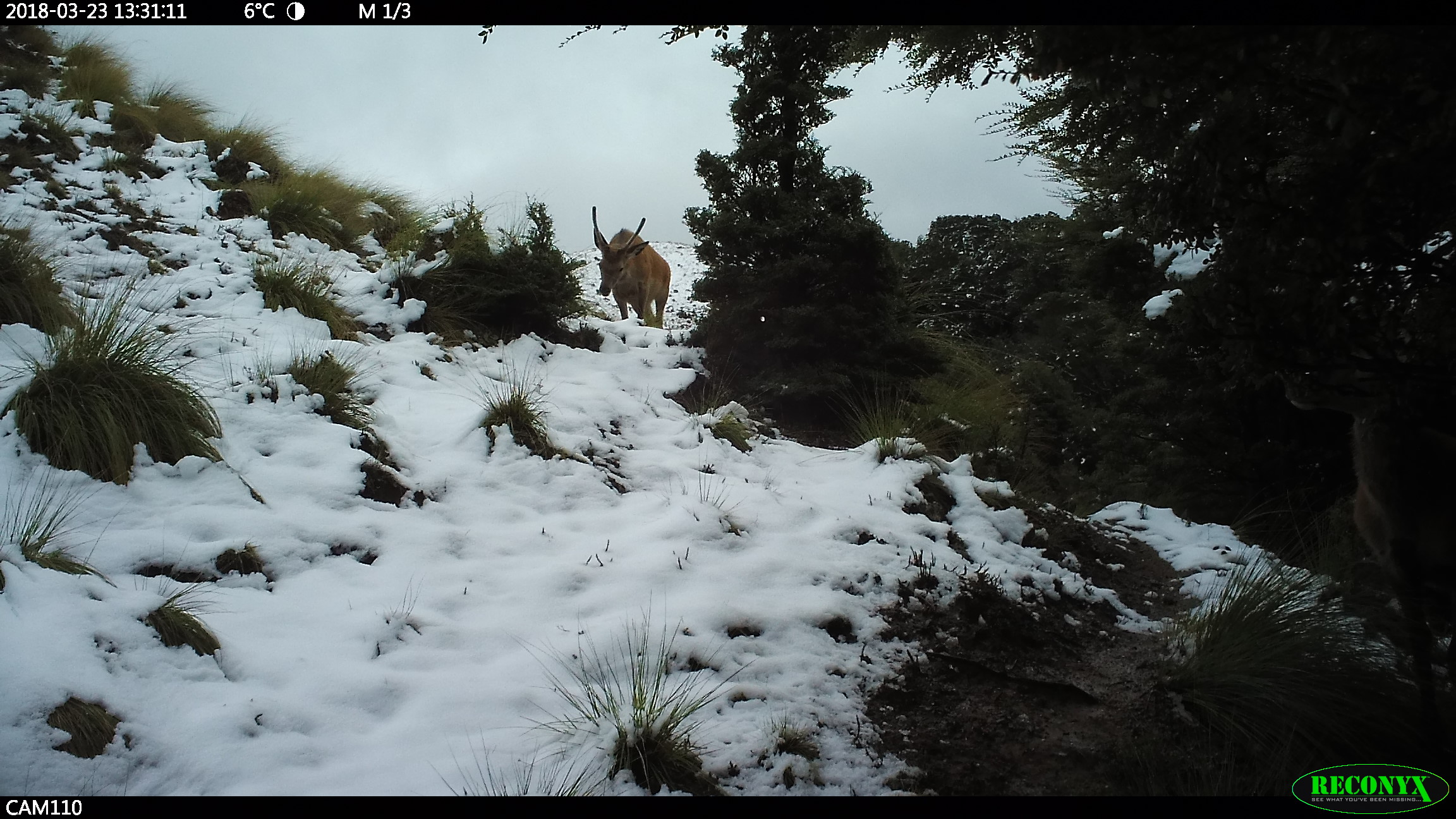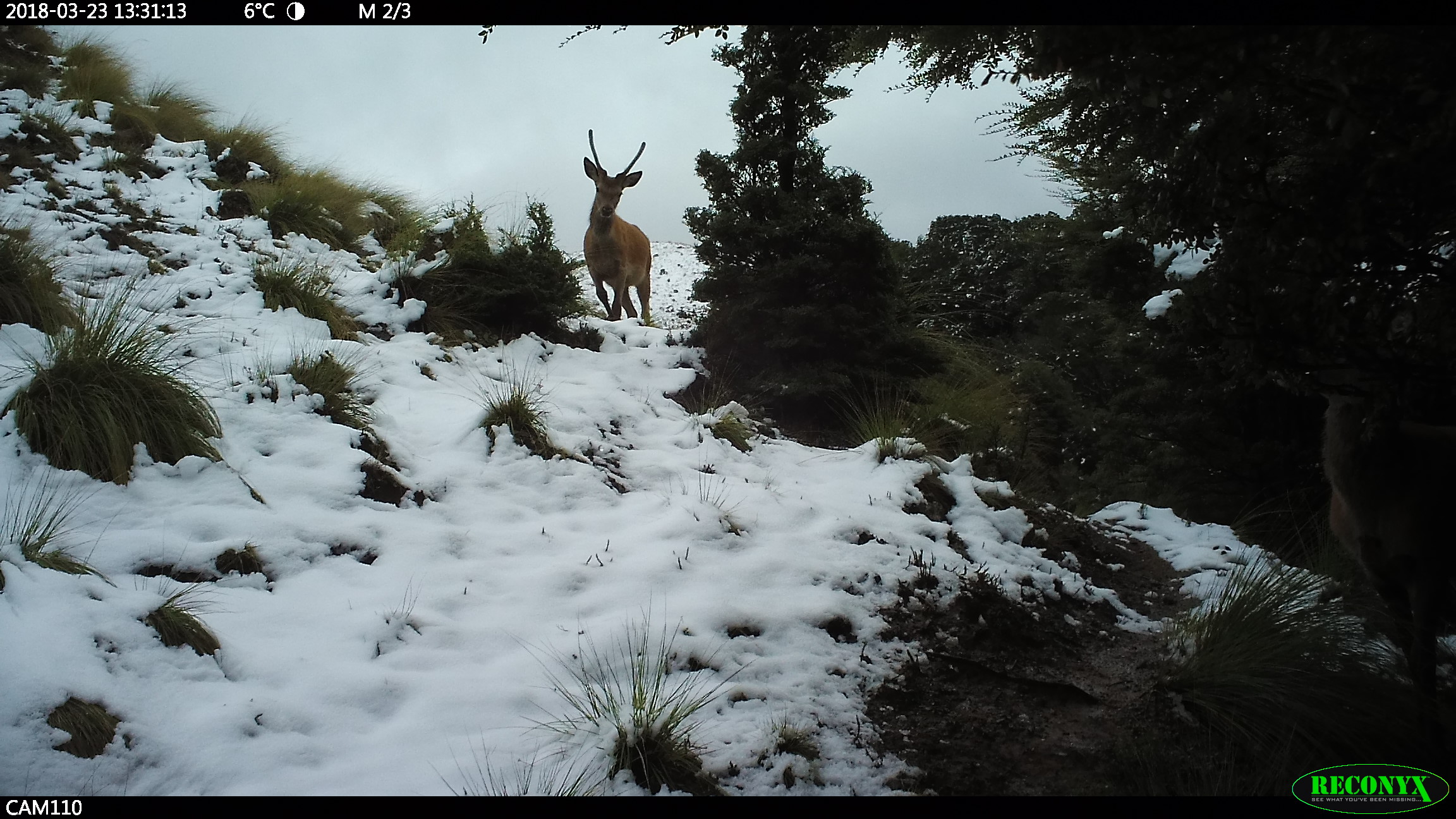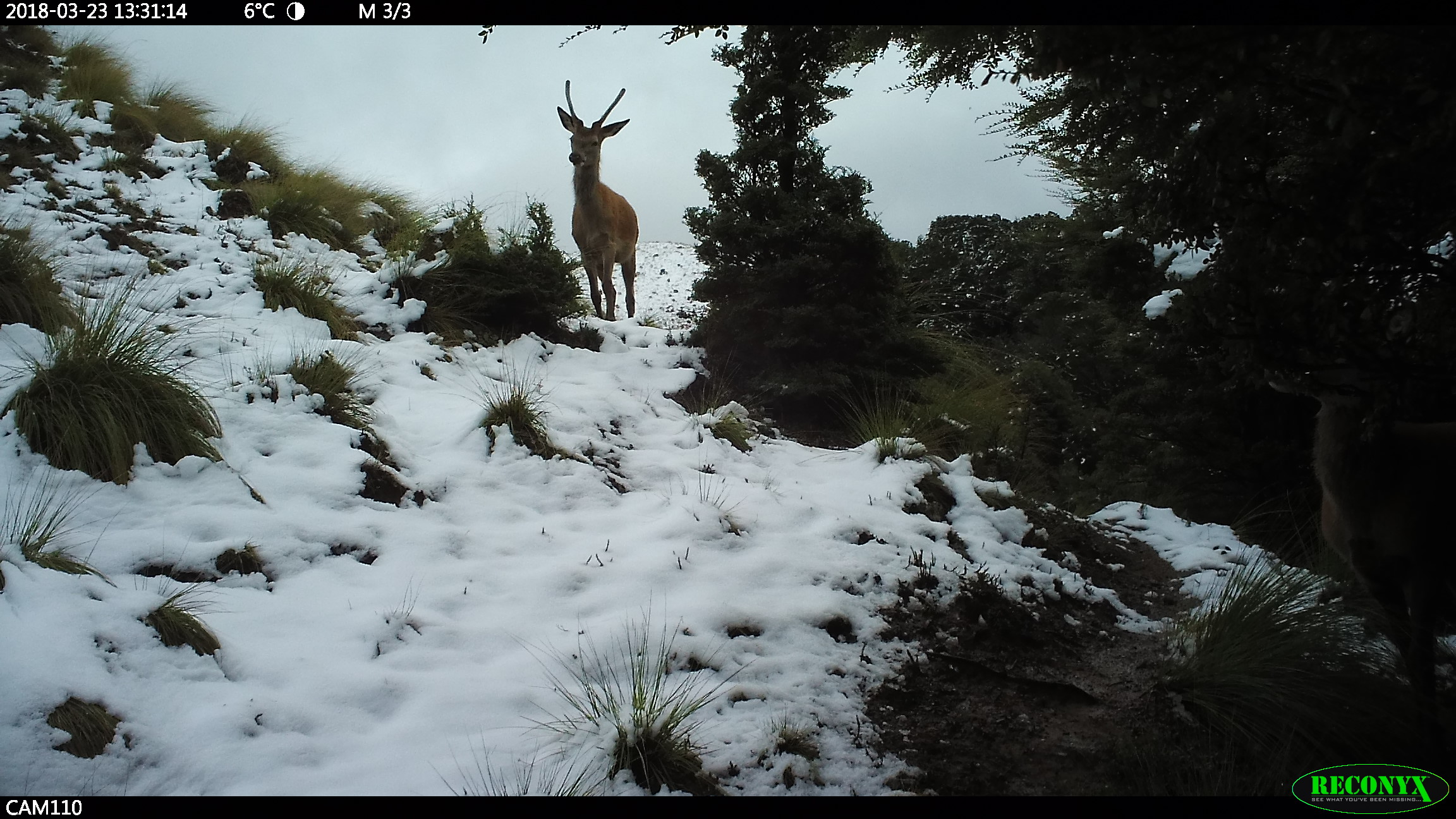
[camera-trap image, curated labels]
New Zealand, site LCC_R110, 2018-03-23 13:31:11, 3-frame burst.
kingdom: Animalia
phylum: Chordata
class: Mammalia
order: Artiodactyla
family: Cervidae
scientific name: Cervidae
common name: deer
Deer (Cervidae).